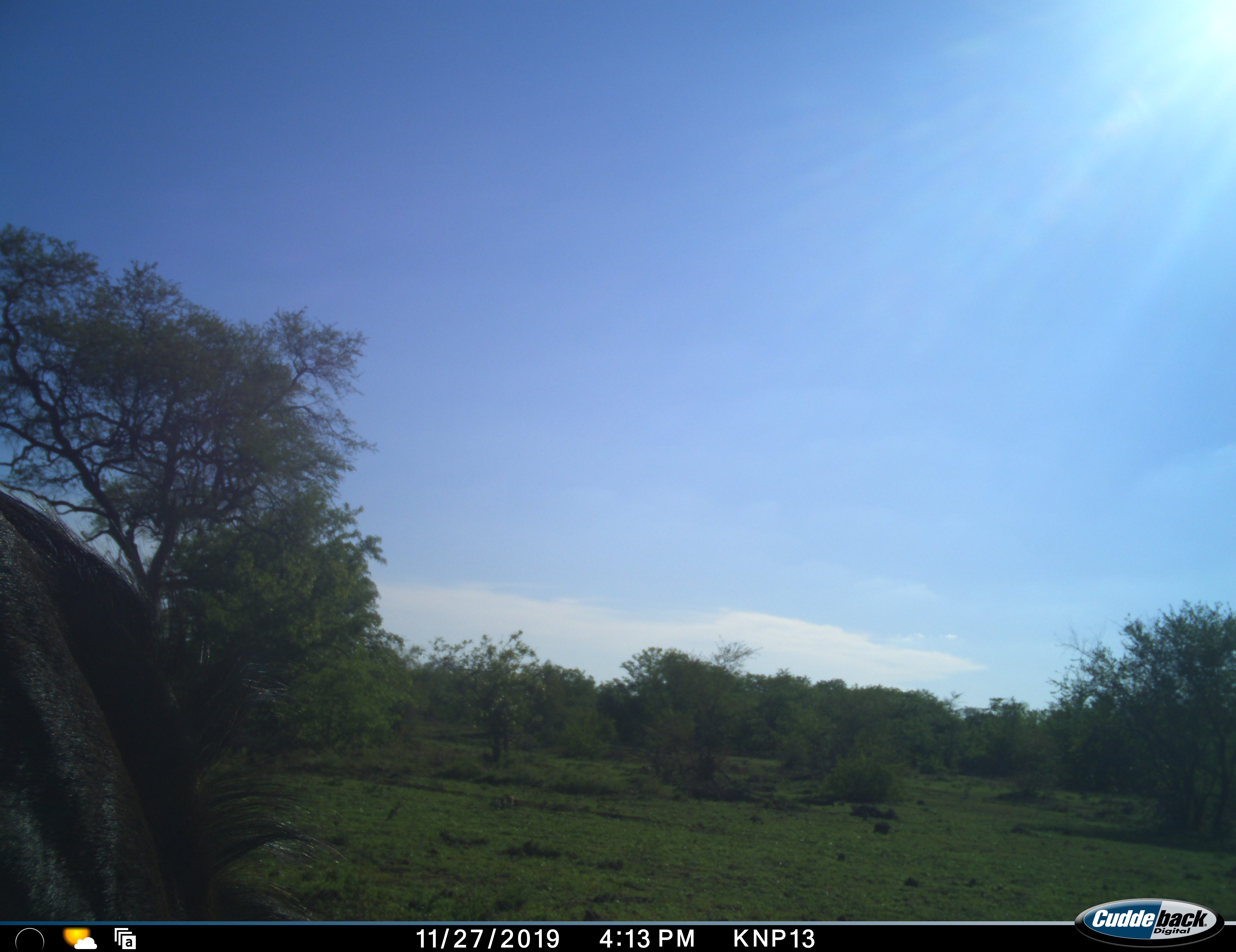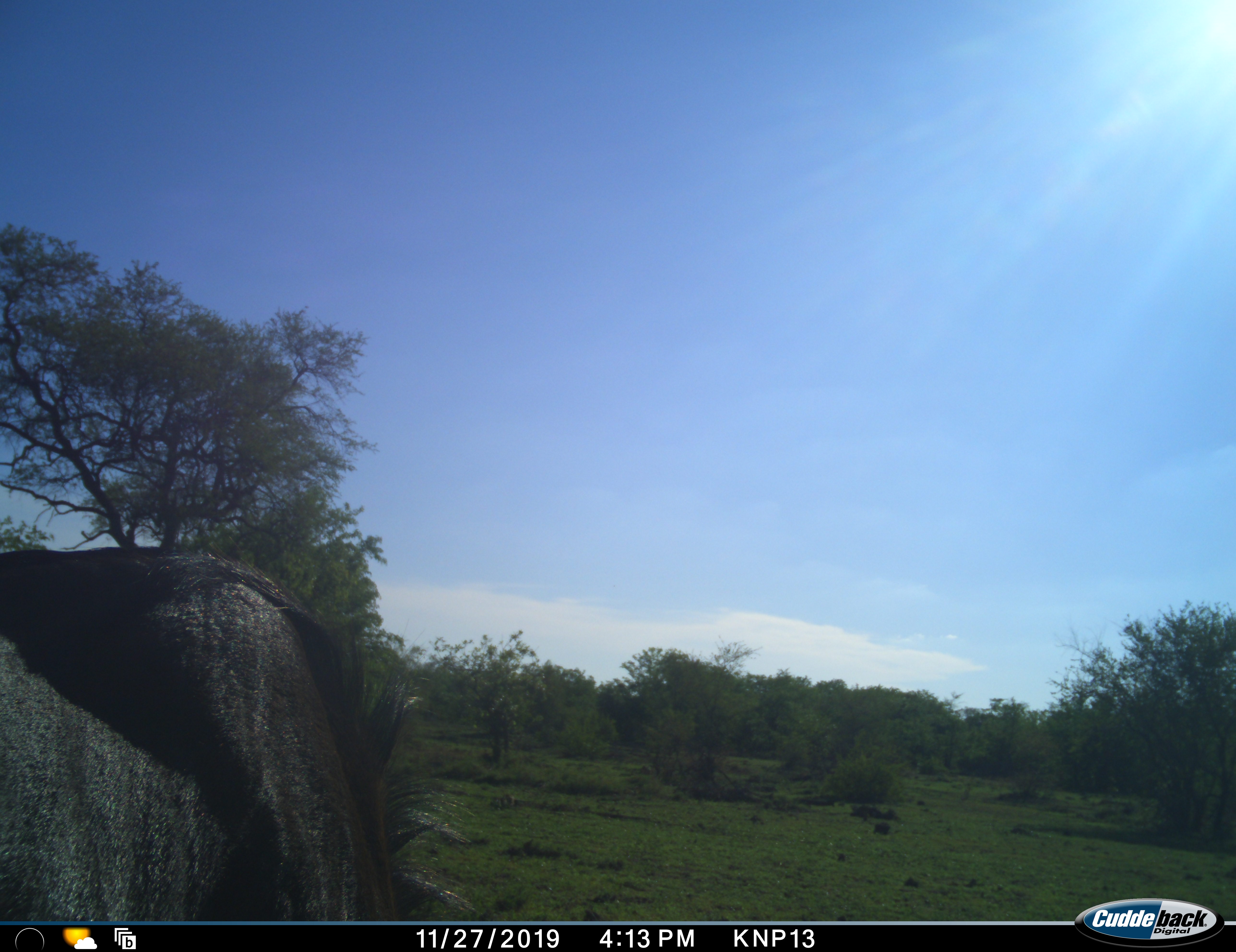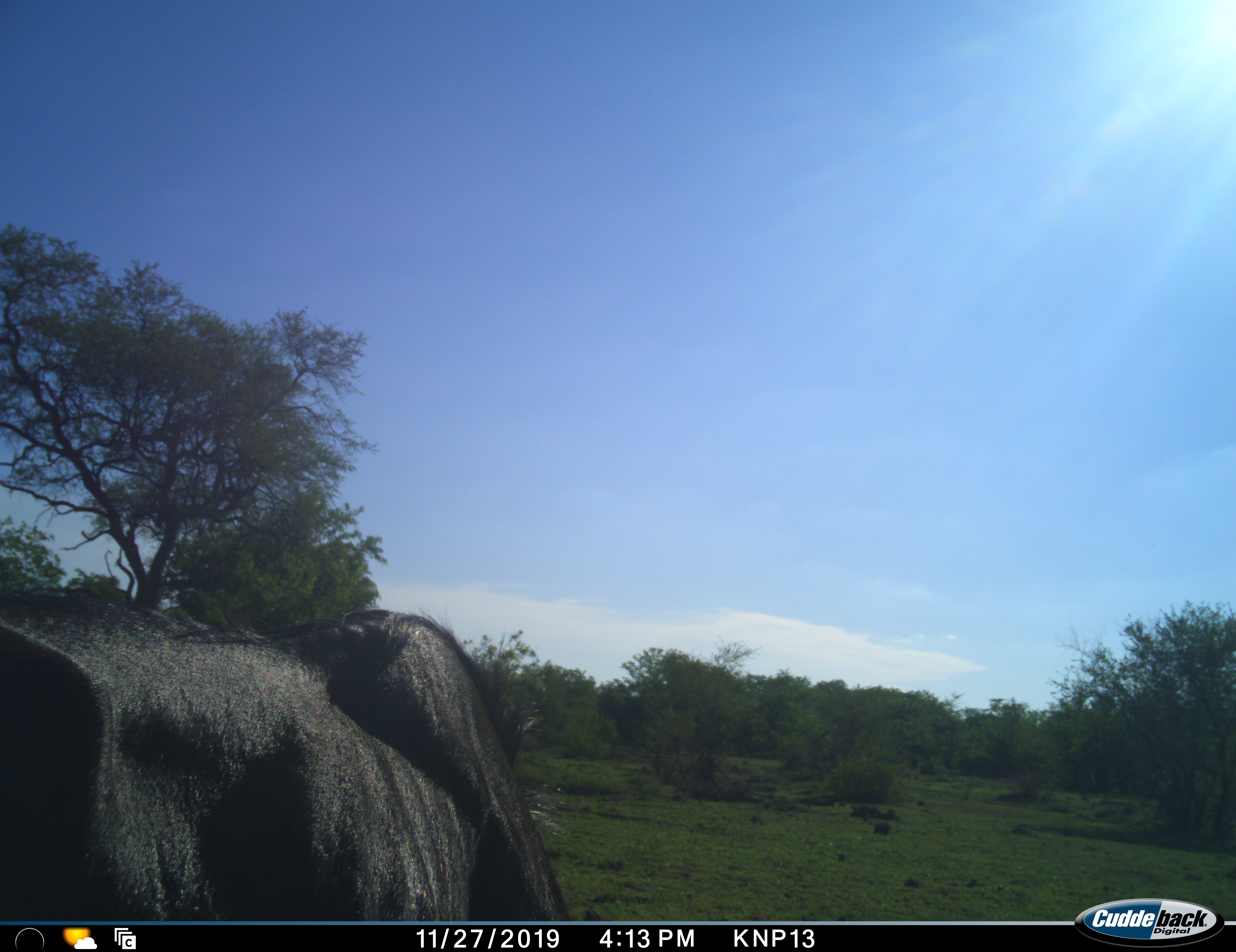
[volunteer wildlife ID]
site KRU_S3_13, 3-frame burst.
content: unidentified animal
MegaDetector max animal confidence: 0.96